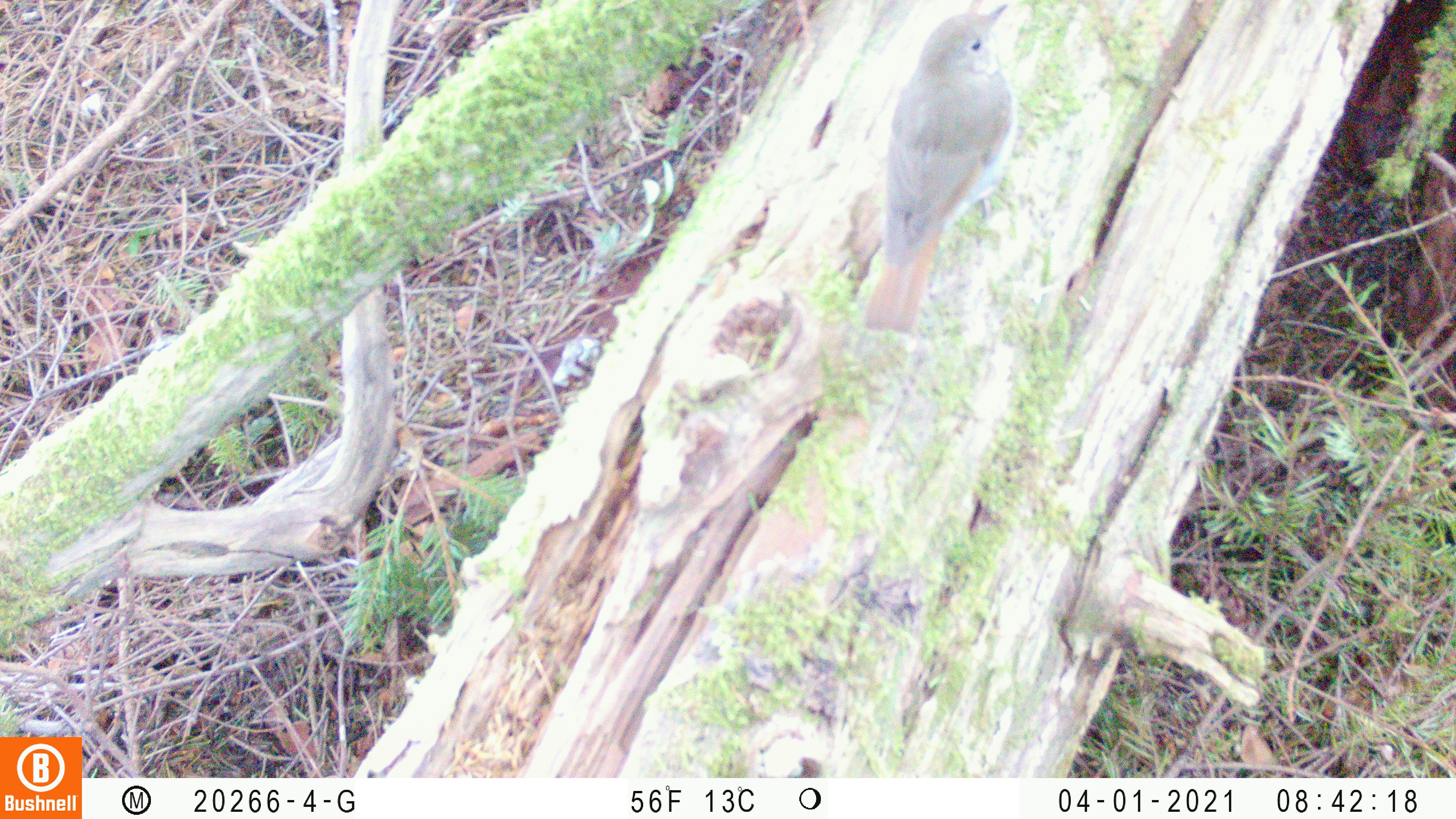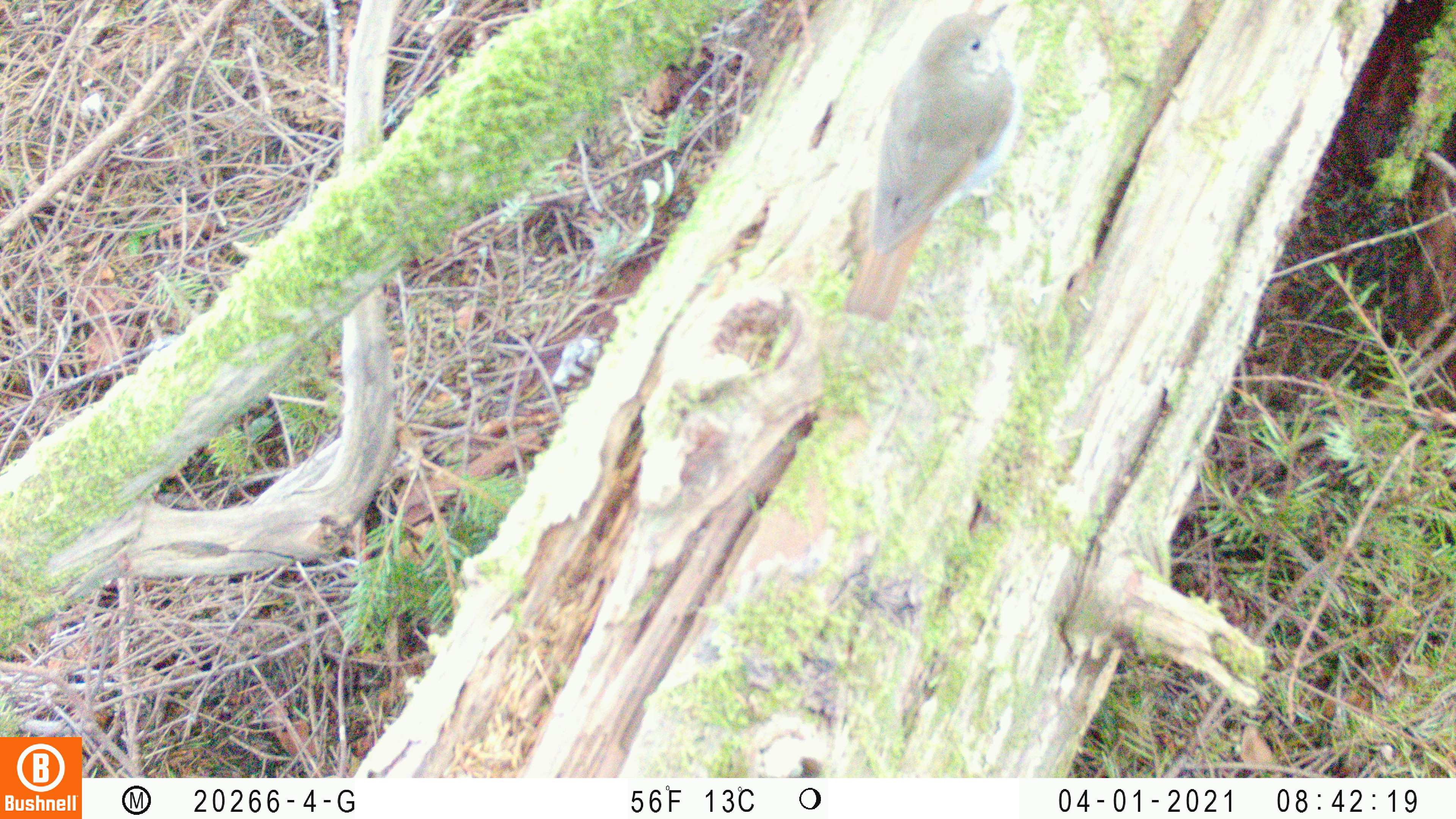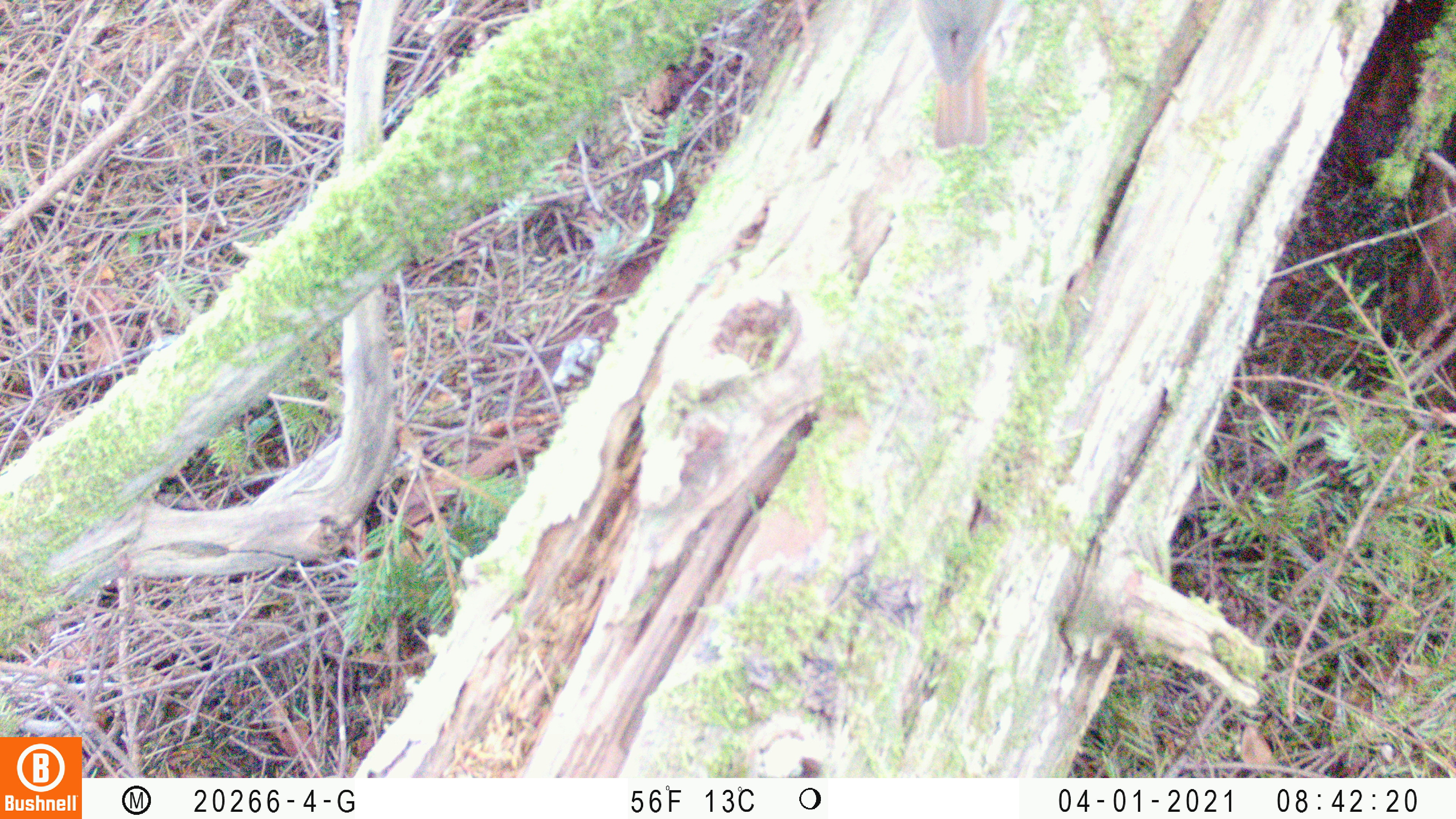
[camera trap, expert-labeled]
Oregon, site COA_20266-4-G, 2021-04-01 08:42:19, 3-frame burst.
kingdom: Animalia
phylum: Chordata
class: Aves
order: Passeriformes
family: Turdidae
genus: Catharus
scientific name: Catharus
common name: brown thrushes and nightingale-thrushes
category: catharus species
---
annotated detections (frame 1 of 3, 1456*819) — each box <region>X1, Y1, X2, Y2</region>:
catharus species: <region>832, 0, 1060, 347</region>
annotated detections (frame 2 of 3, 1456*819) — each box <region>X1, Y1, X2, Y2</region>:
catharus species: <region>803, 0, 1043, 337</region>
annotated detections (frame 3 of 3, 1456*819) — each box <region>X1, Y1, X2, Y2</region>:
catharus species: <region>881, 0, 1034, 176</region>